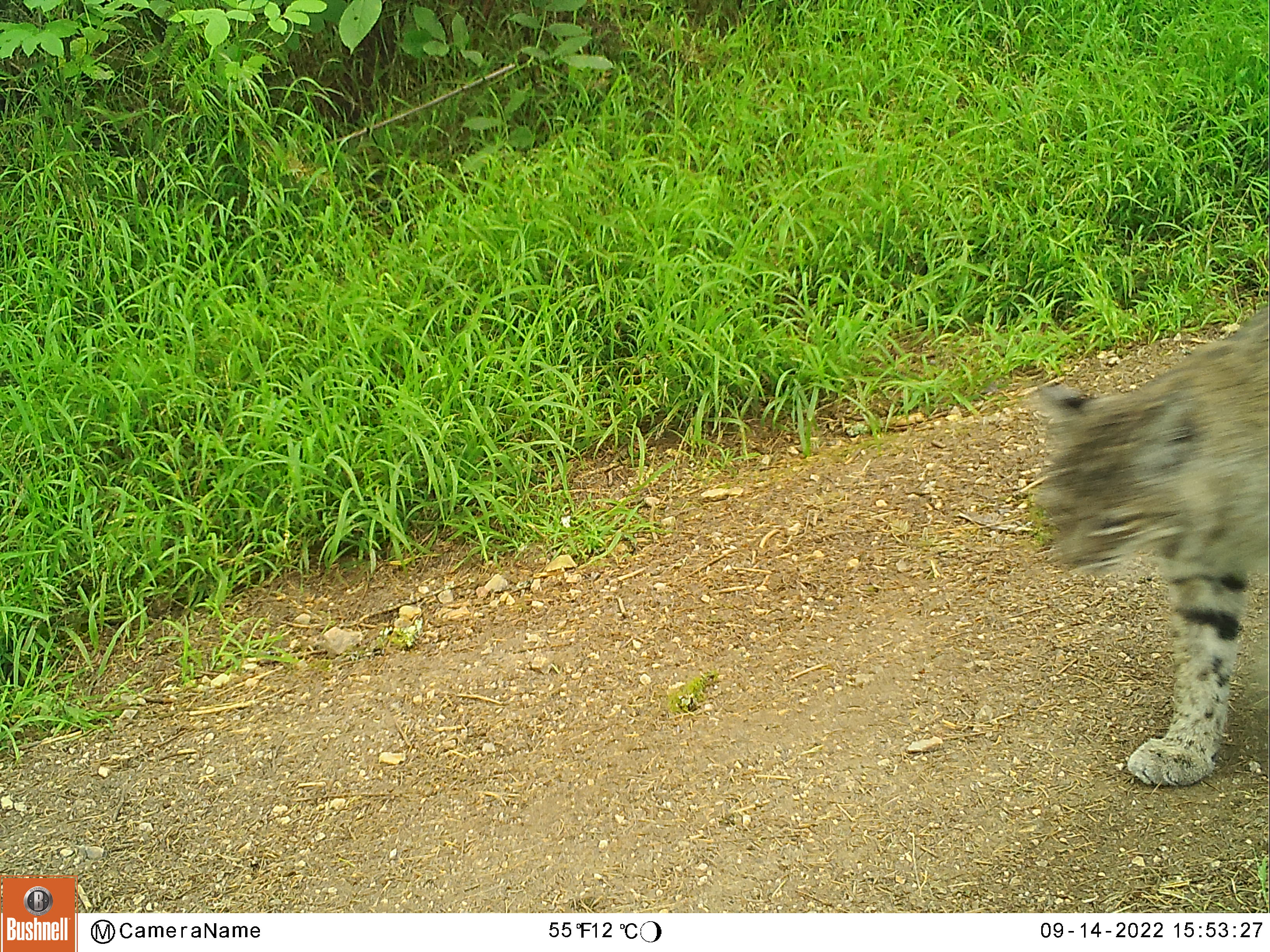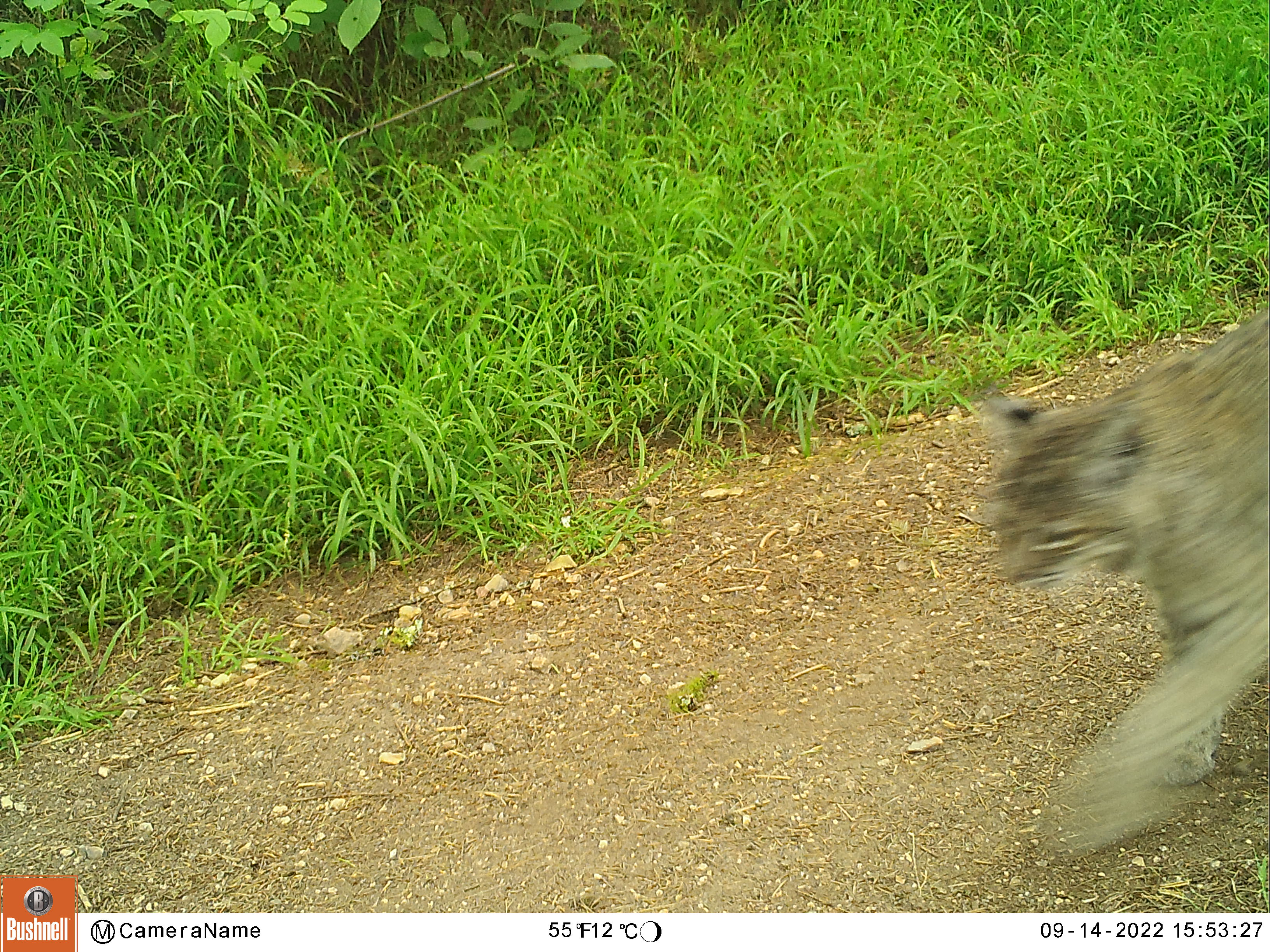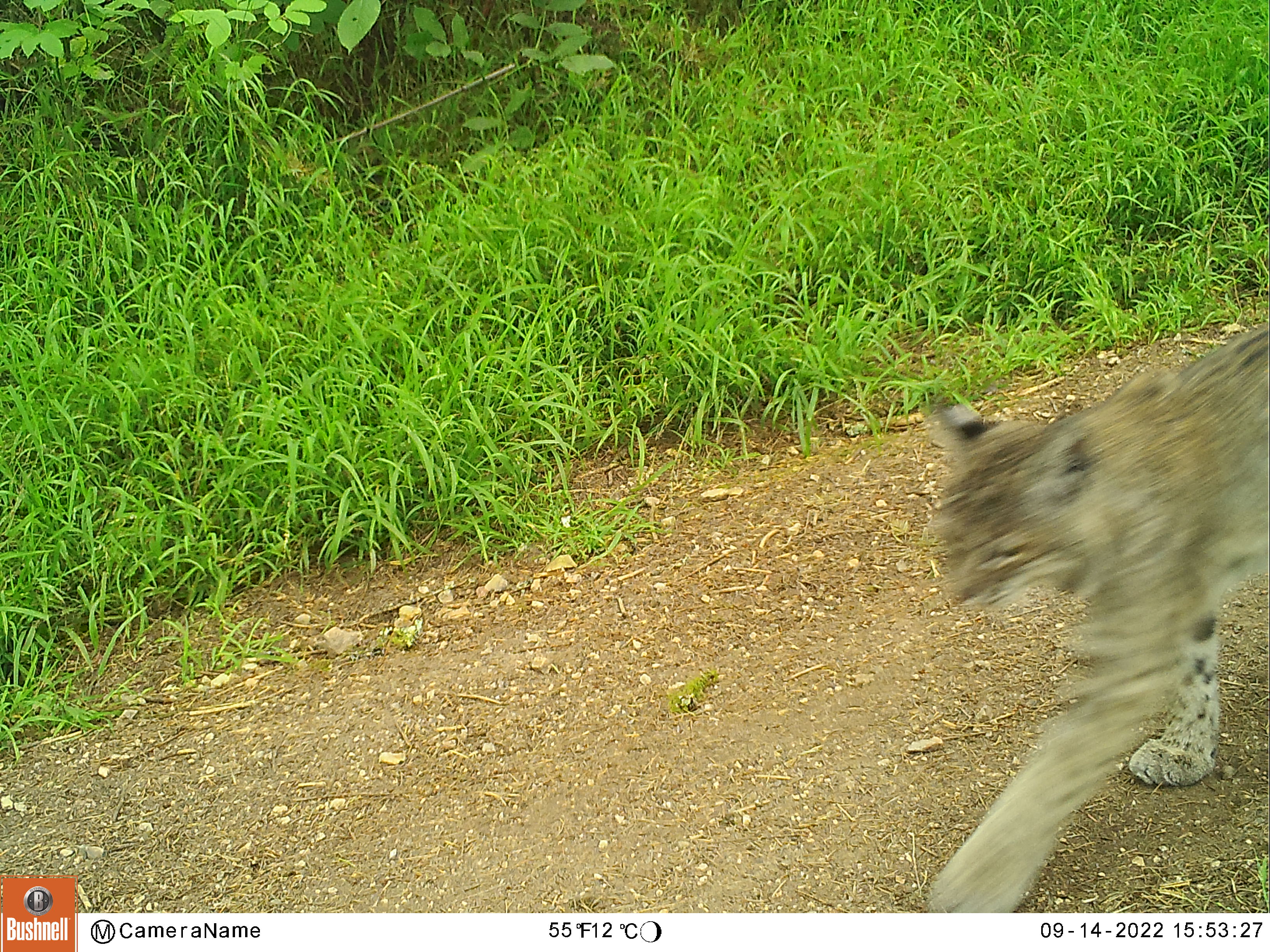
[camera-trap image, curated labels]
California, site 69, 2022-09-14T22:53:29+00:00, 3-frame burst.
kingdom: Animalia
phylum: Chordata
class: Mammalia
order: Carnivora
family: Felidae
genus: Lynx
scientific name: Lynx rufus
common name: bobcat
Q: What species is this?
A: Bobcat (Lynx rufus).